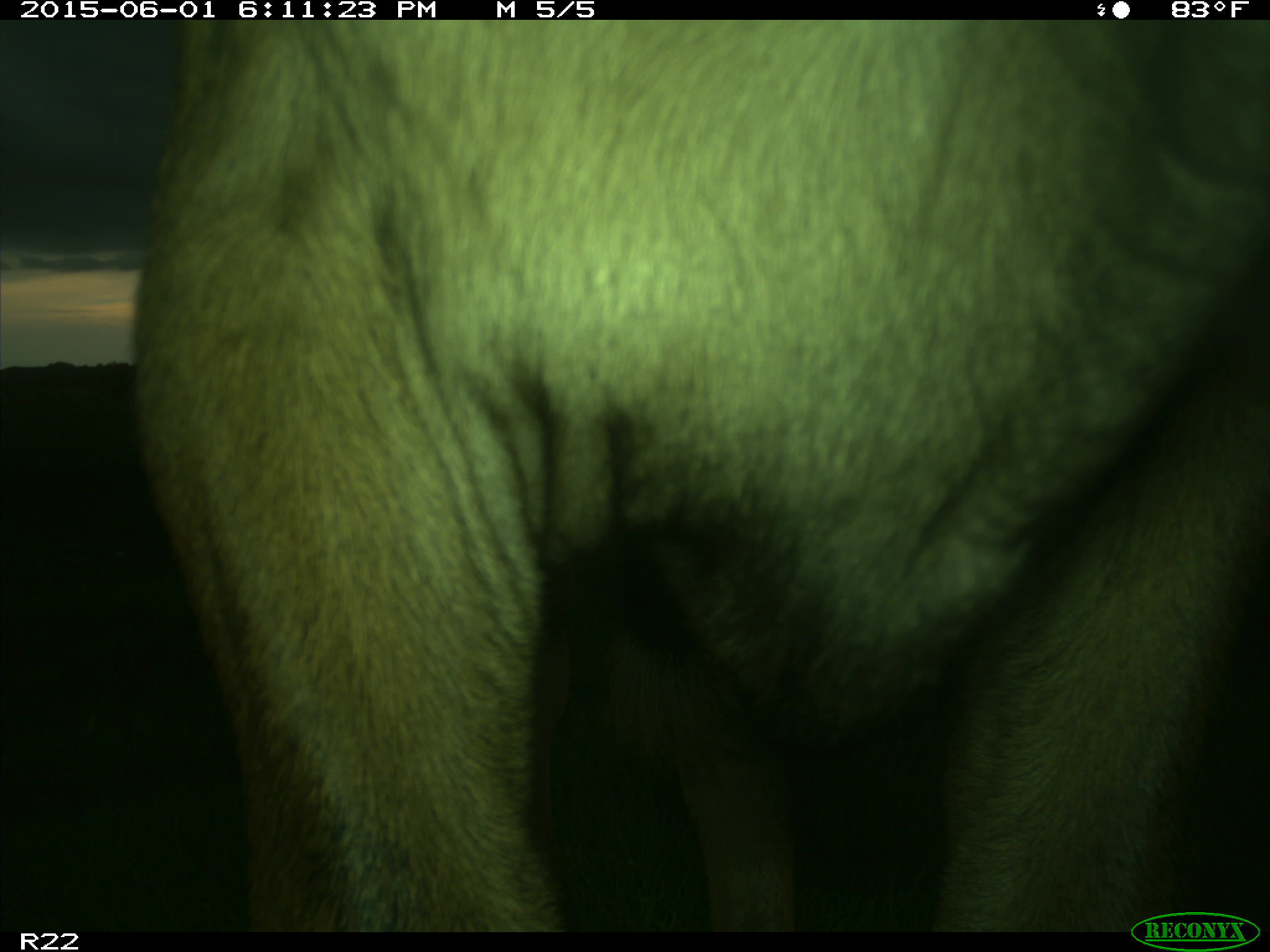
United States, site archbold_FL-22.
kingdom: Animalia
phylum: Chordata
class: Mammalia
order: Artiodactyla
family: Bovidae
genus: Bos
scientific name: Bos taurus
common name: domestic cow